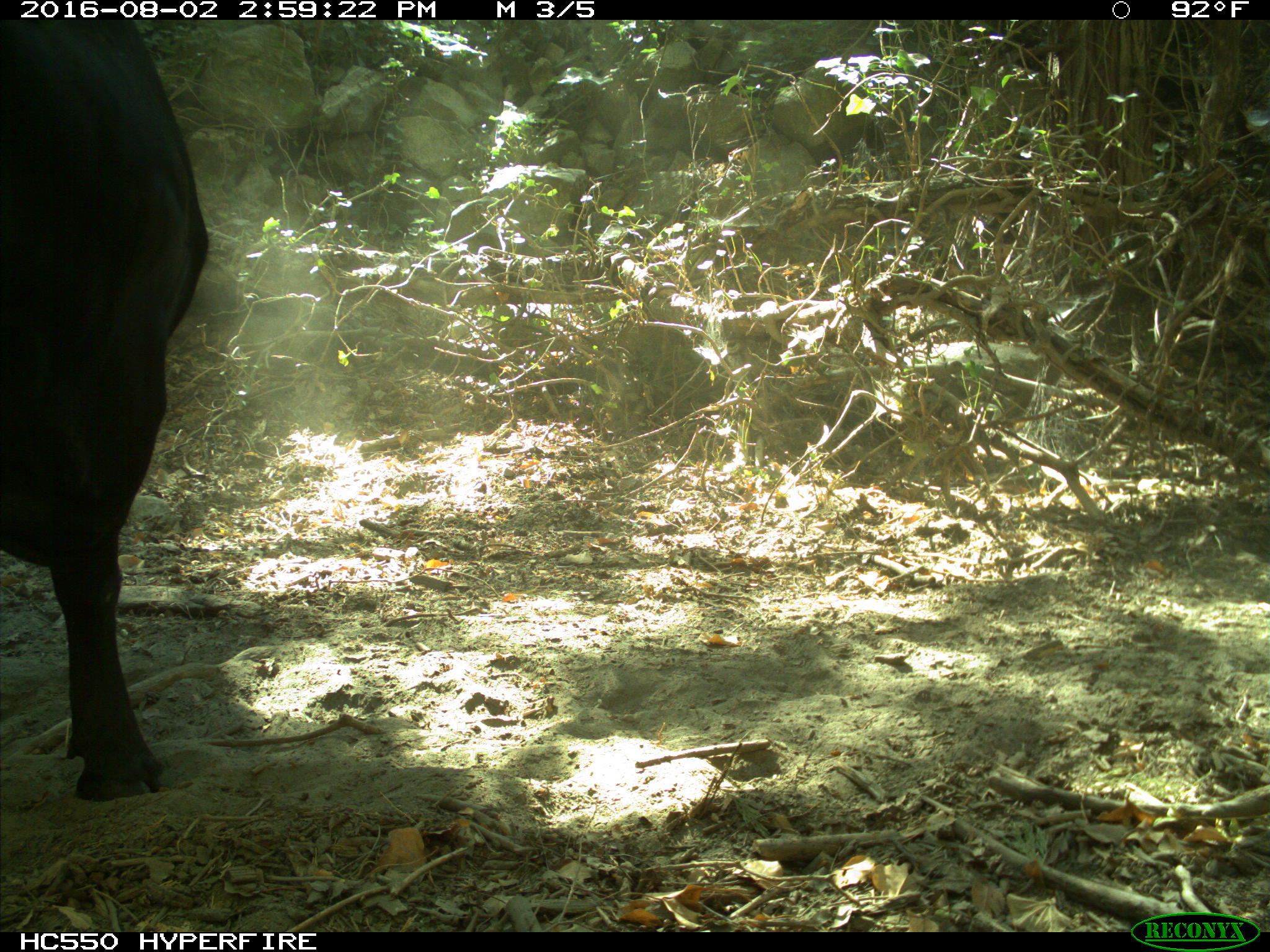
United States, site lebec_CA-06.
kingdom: Animalia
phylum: Chordata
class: Mammalia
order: Artiodactyla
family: Bovidae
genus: Bos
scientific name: Bos taurus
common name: domestic cow